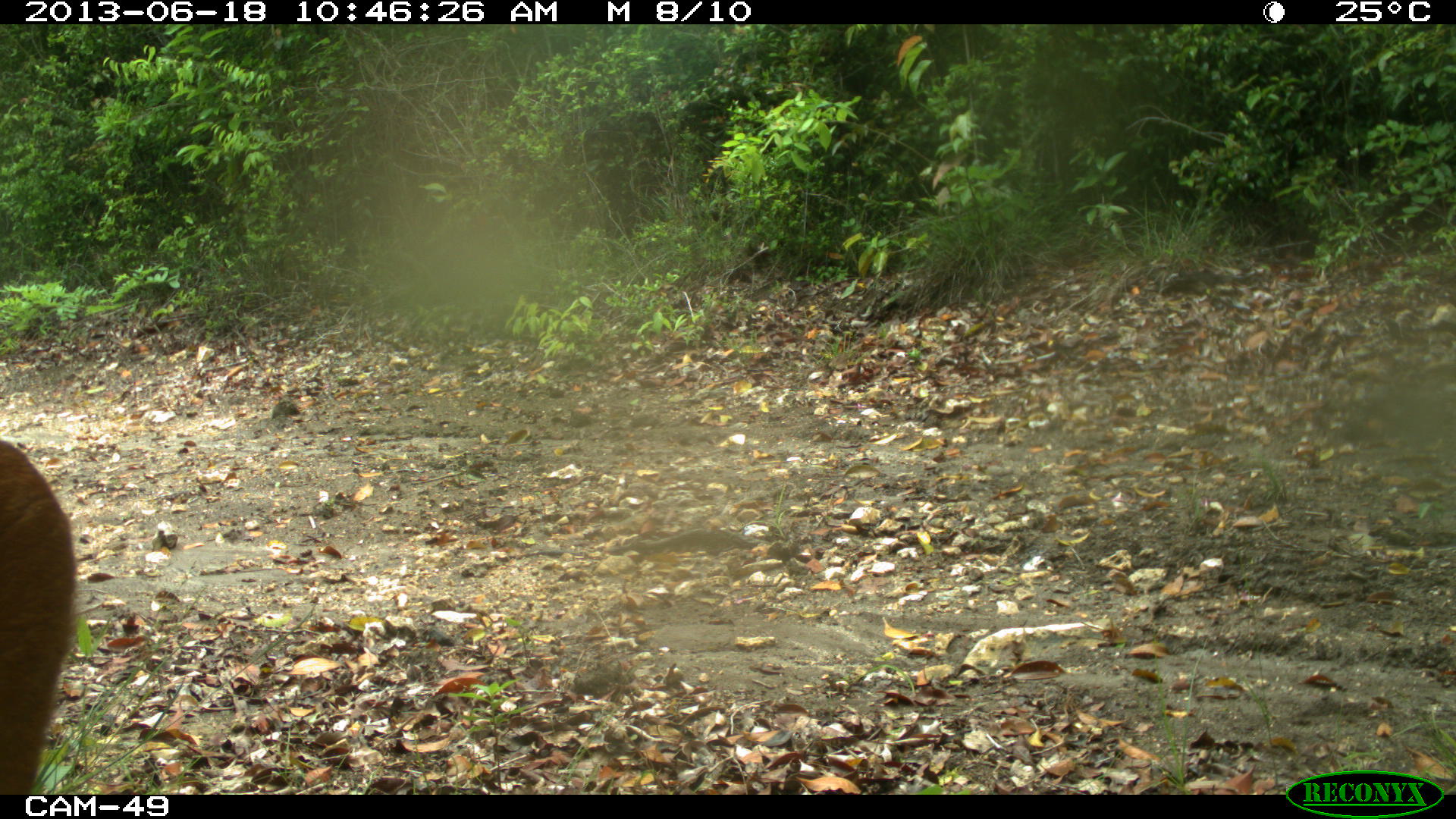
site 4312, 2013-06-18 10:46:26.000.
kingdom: Animalia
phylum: Chordata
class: Mammalia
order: Artiodactyla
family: Cervidae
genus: Mazama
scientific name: Mazama temama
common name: central american red brocket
Mazama temama (central american red brocket), count 1, sex male.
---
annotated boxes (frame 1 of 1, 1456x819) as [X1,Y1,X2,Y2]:
mazama temama: [1,441,75,791]